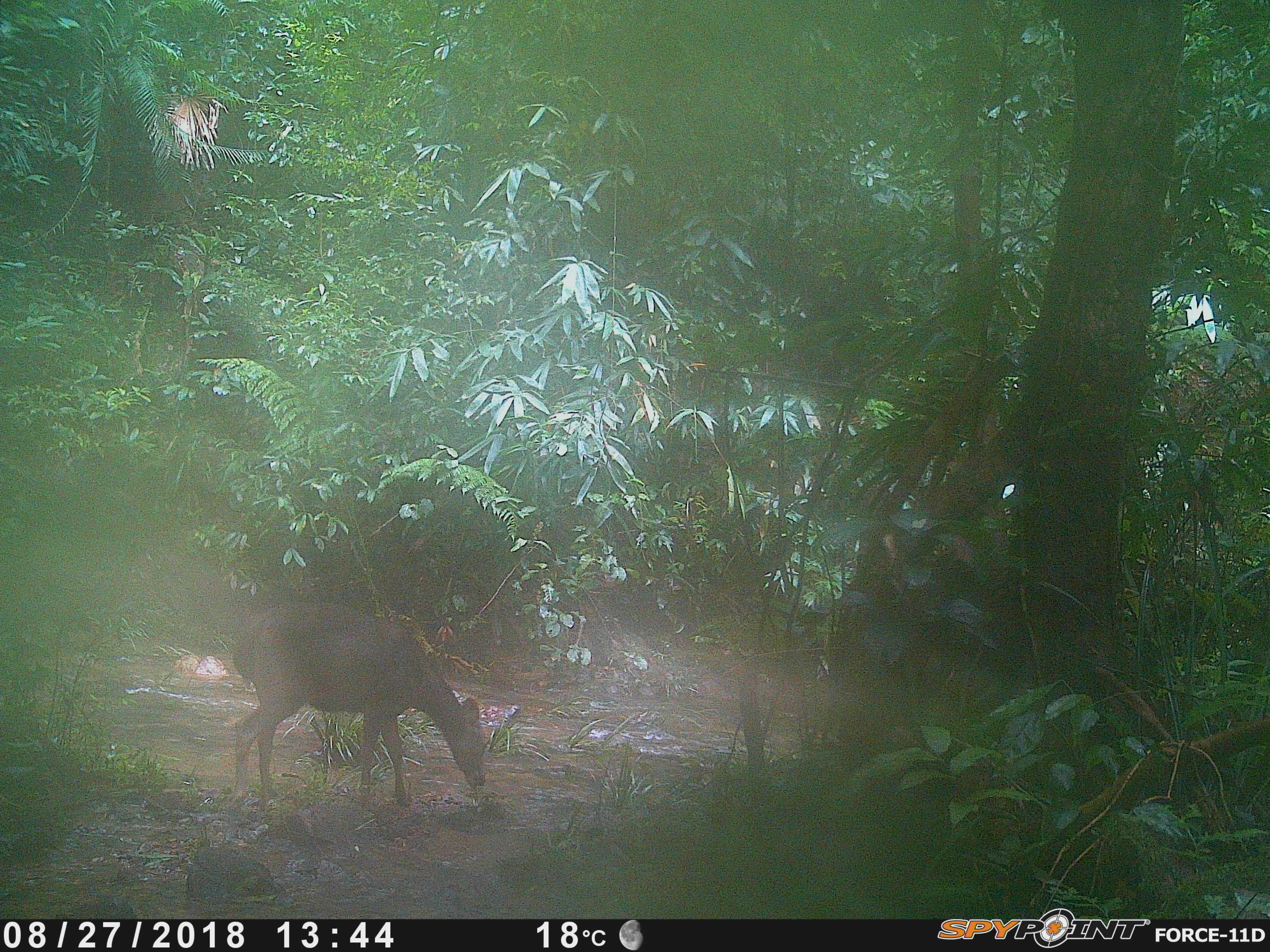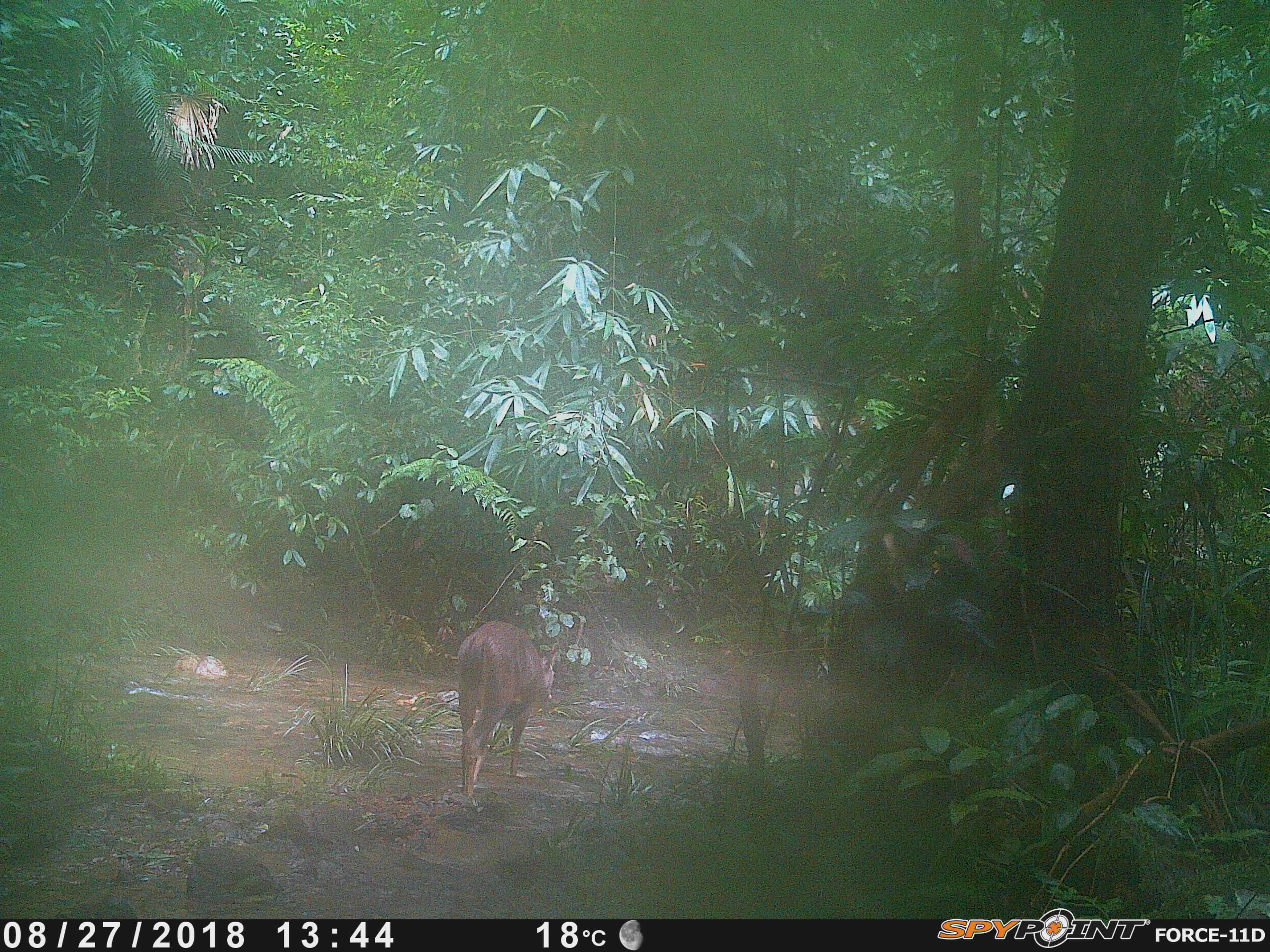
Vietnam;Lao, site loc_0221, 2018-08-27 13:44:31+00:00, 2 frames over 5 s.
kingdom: Animalia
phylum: Chordata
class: Mammalia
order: Artiodactyla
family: Cervidae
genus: Rusa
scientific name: Rusa unicolor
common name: sambar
Sambar (Rusa unicolor). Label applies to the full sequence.